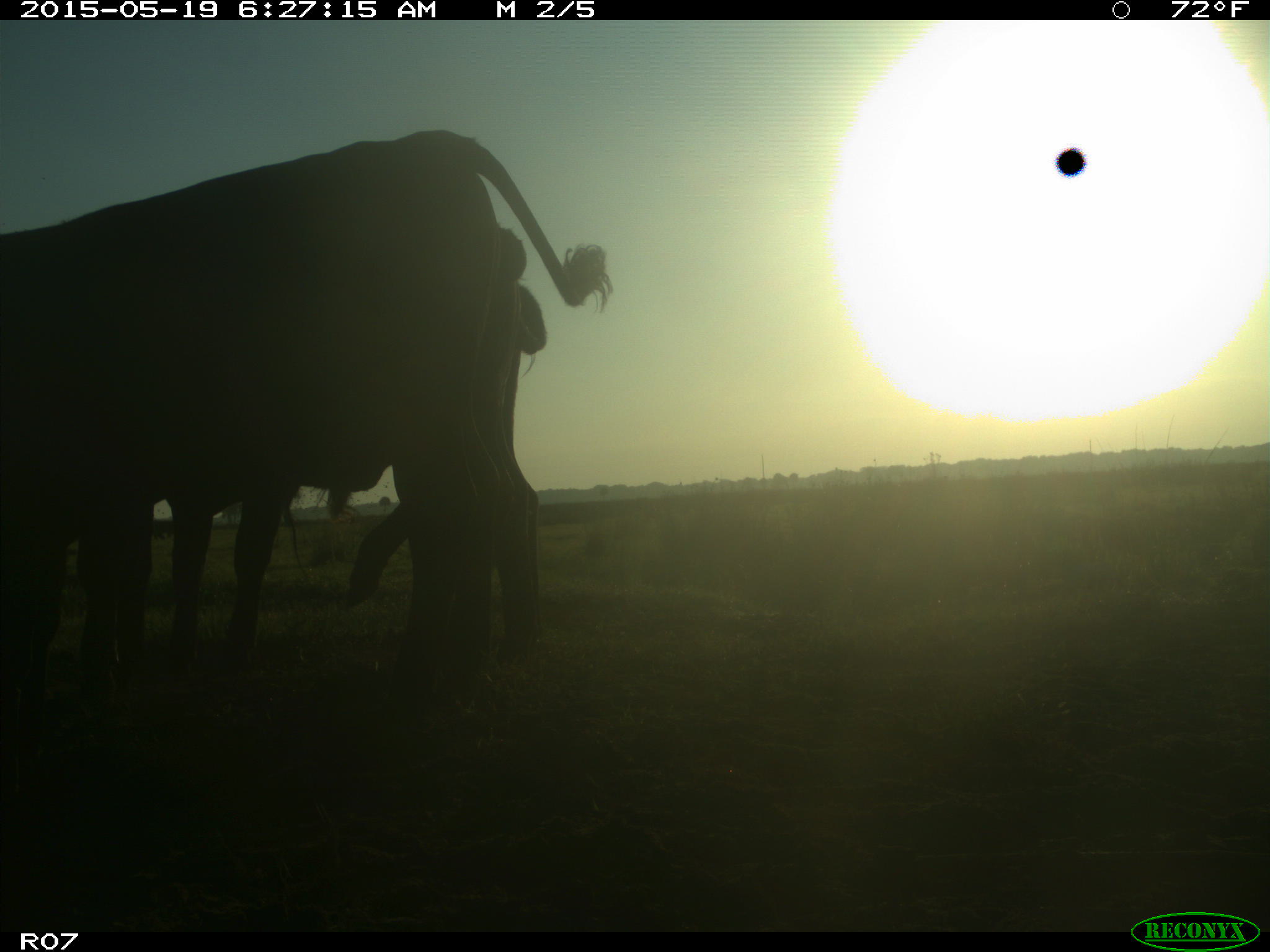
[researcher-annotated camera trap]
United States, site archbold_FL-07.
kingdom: Animalia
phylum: Chordata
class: Mammalia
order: Artiodactyla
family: Bovidae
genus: Bos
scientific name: Bos taurus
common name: domestic cow